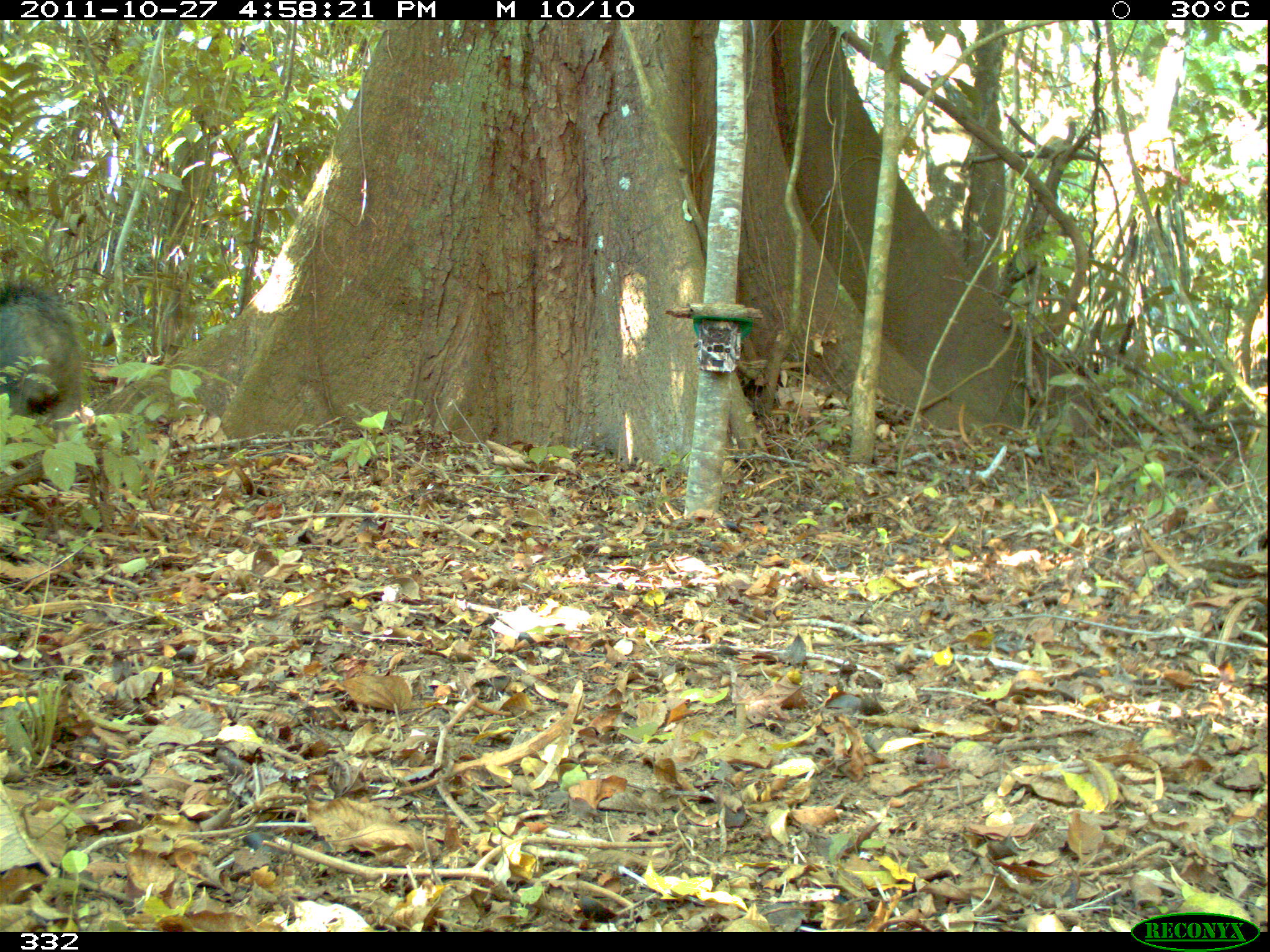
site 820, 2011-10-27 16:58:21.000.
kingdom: Animalia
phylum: Chordata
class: Mammalia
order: Artiodactyla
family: Tayassuidae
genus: Tayassu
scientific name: Tayassu pecari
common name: white-lipped peccary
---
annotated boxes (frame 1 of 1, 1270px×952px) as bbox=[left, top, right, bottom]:
tayassu pecari: bbox=[0, 282, 83, 442]